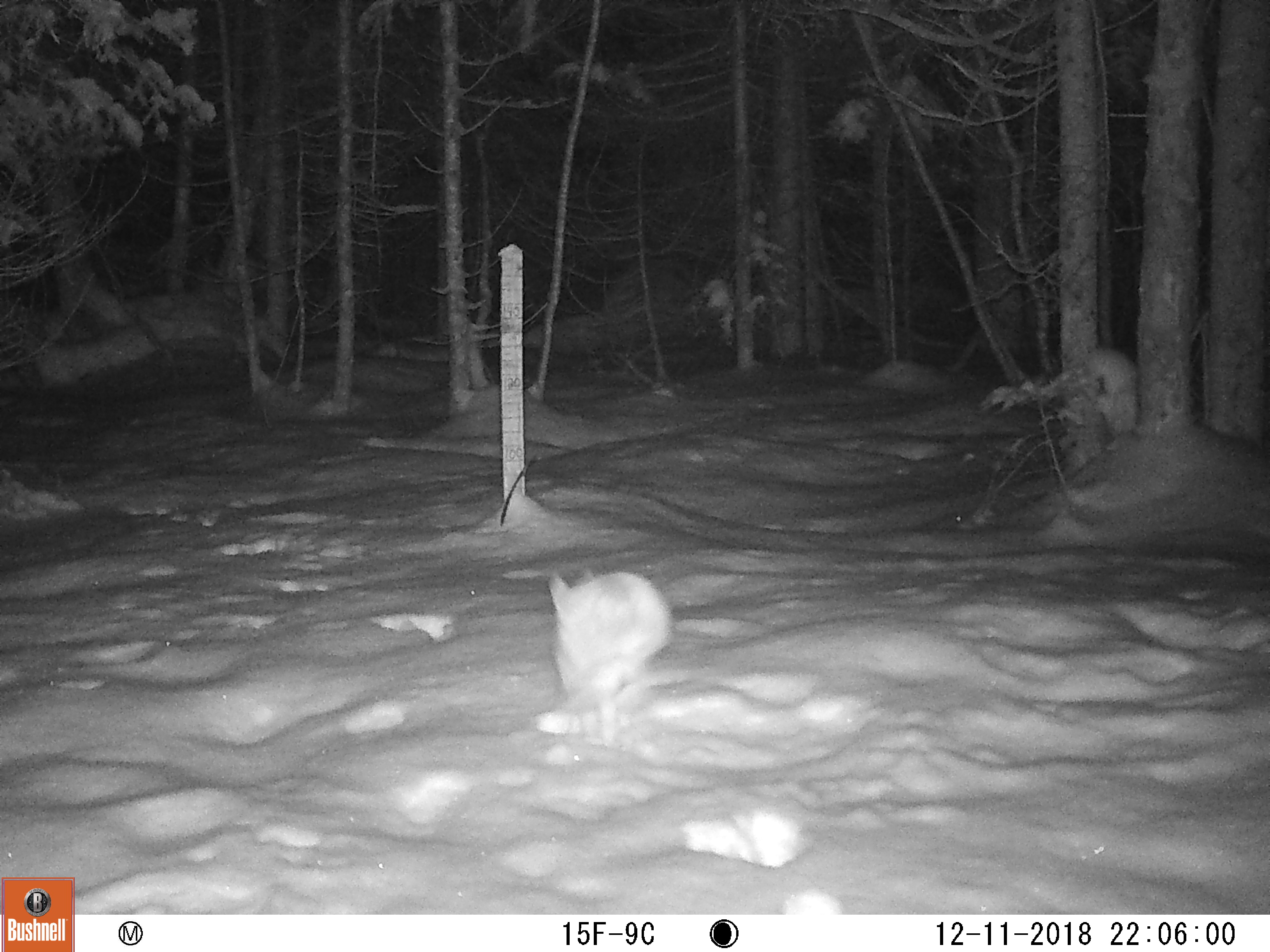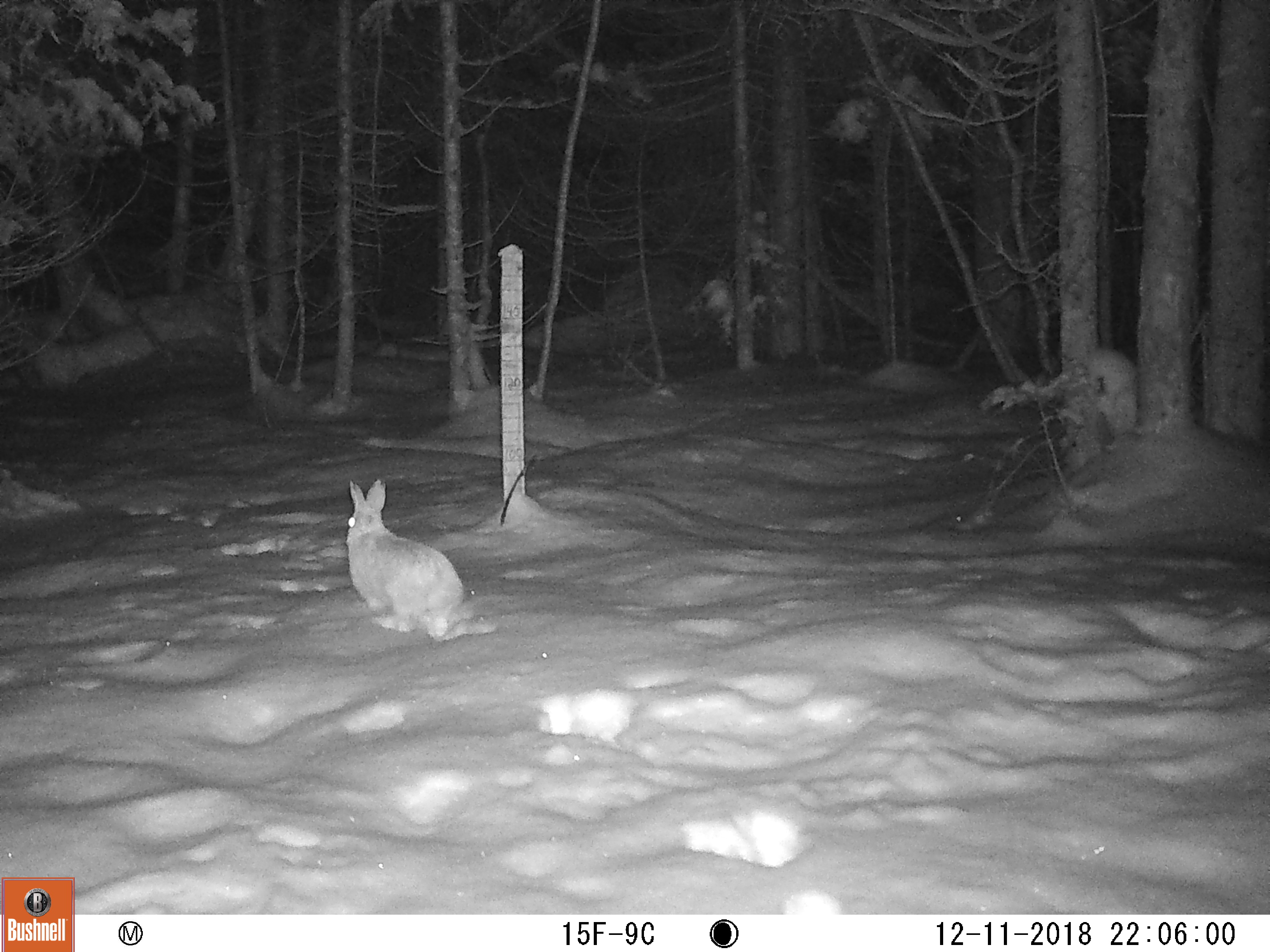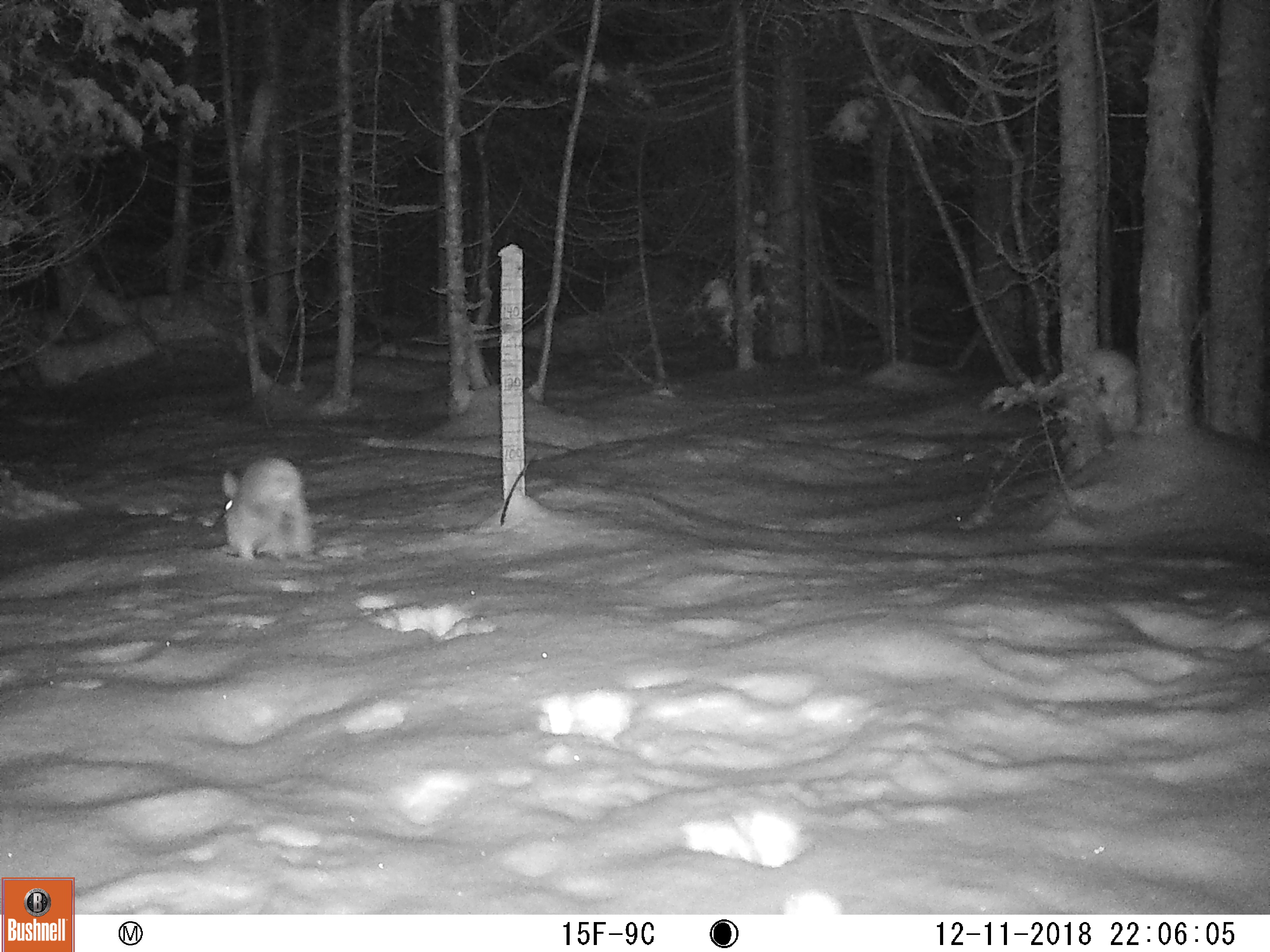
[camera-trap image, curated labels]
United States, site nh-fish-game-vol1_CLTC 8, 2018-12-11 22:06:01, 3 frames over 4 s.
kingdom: Animalia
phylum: Chordata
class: Mammalia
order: Lagomorpha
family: Leporidae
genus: Lepus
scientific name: Lepus americanus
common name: snowshoe hare